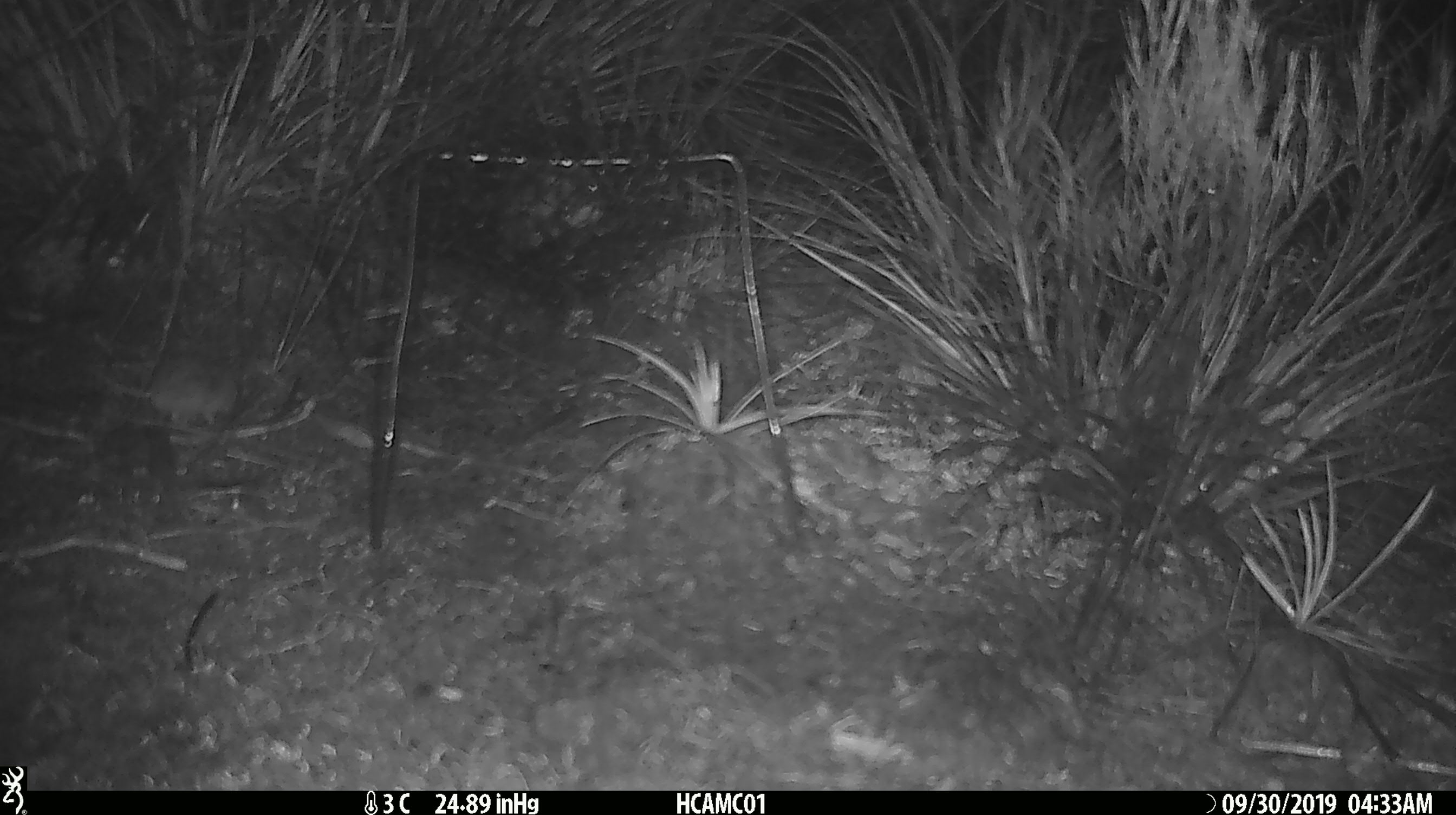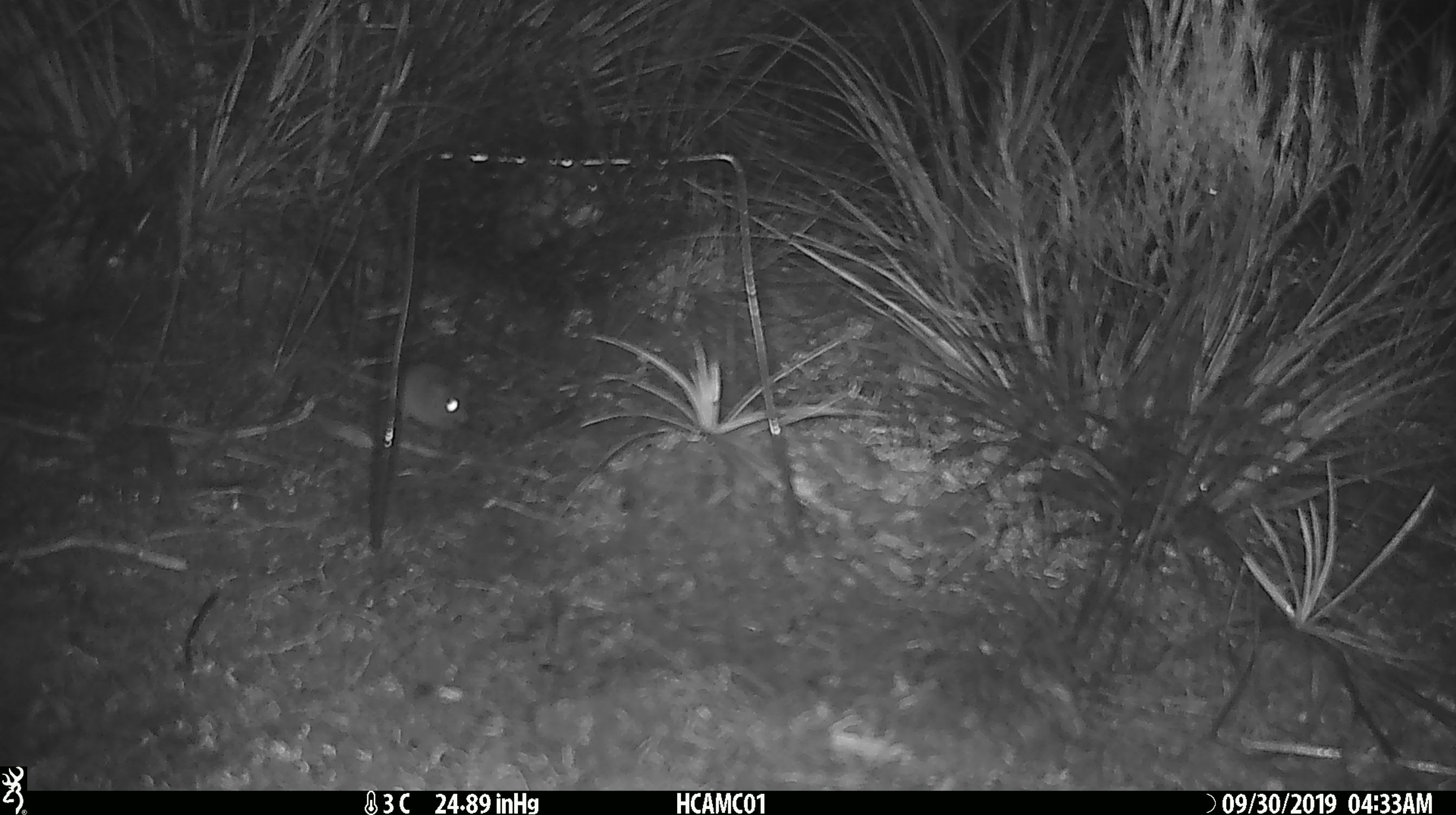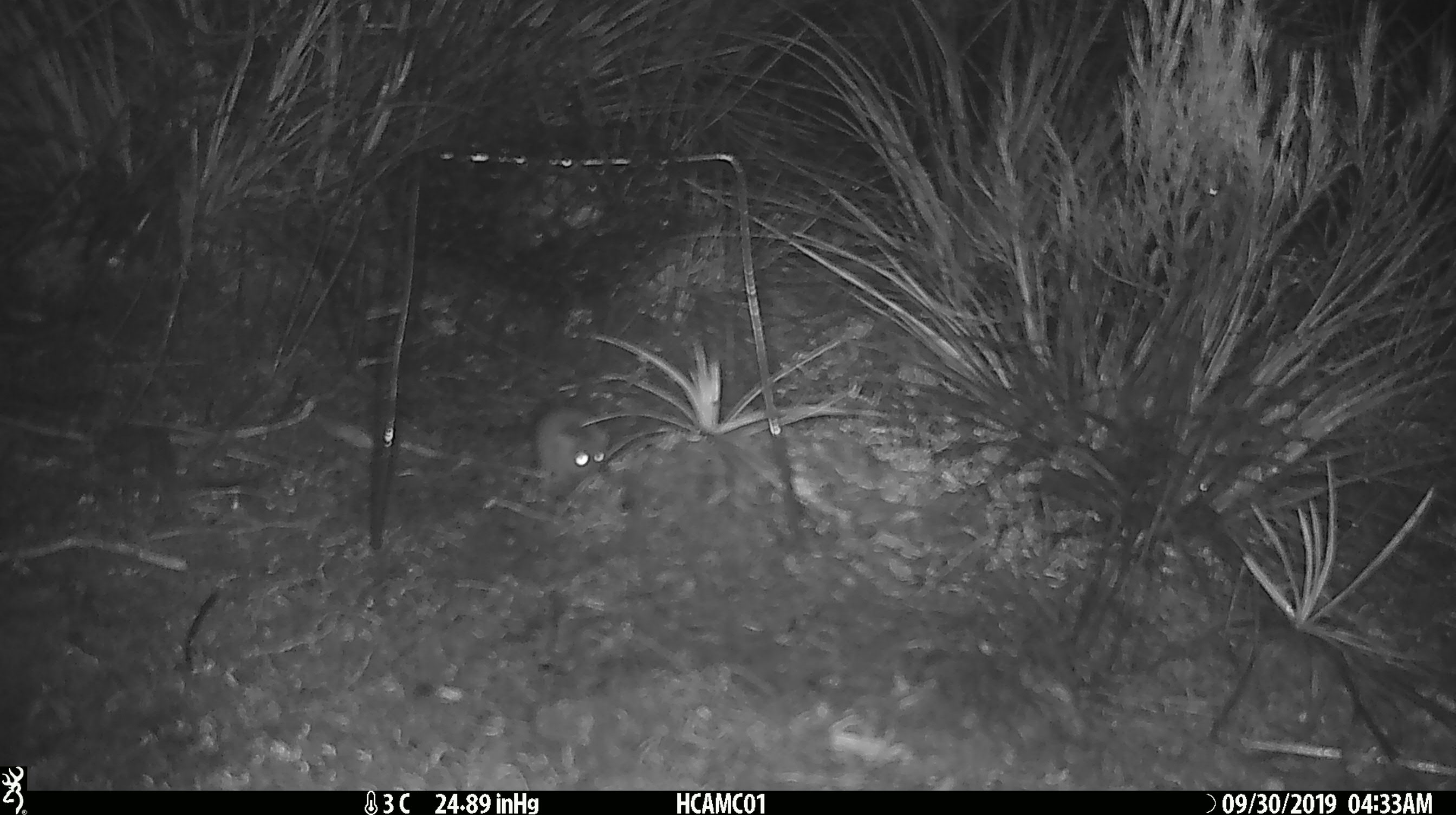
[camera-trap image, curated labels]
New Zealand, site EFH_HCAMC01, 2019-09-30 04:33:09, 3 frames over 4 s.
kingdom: Animalia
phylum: Chordata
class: Mammalia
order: Rodentia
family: Muridae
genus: Mus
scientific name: Mus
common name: mouse